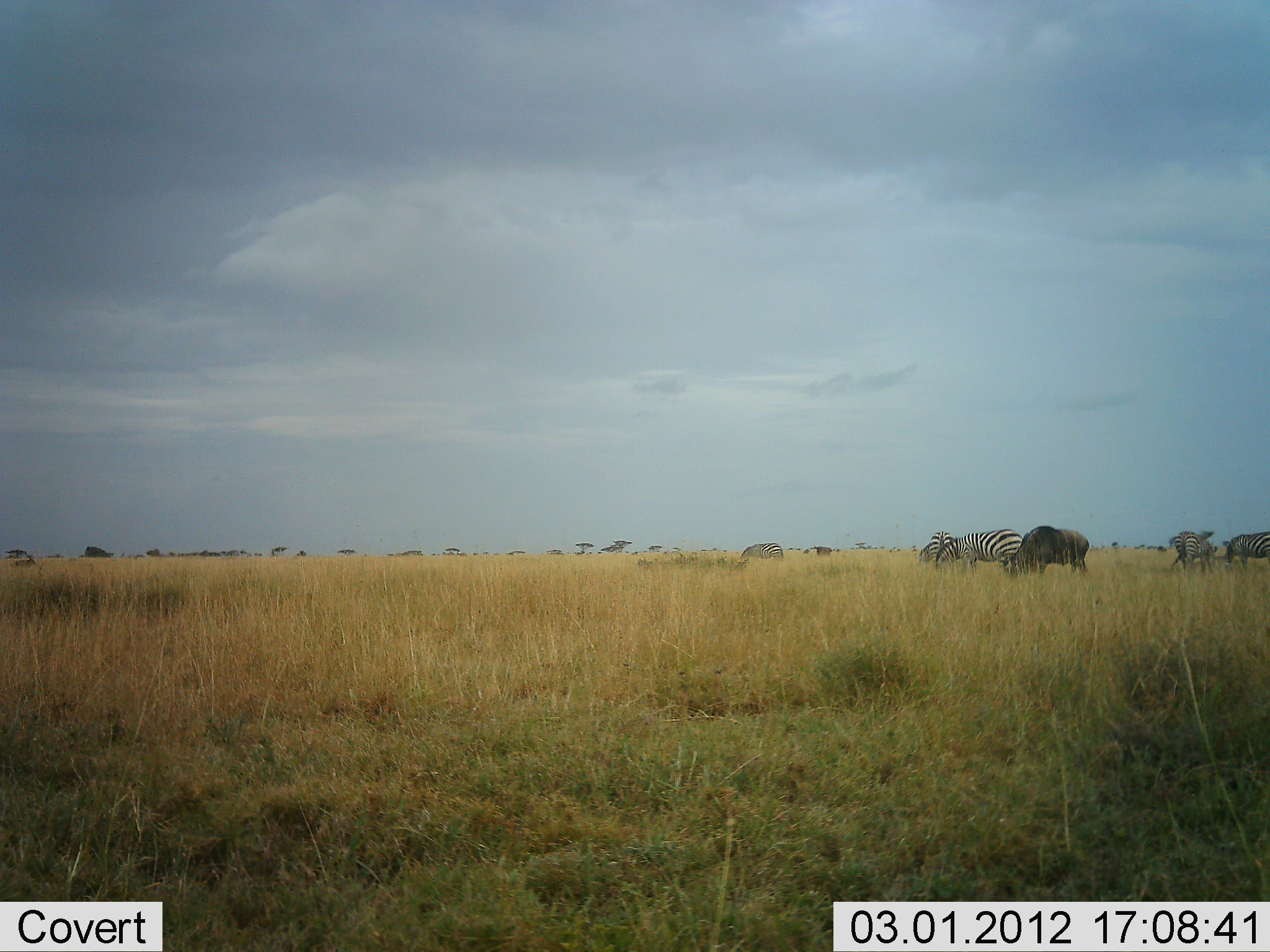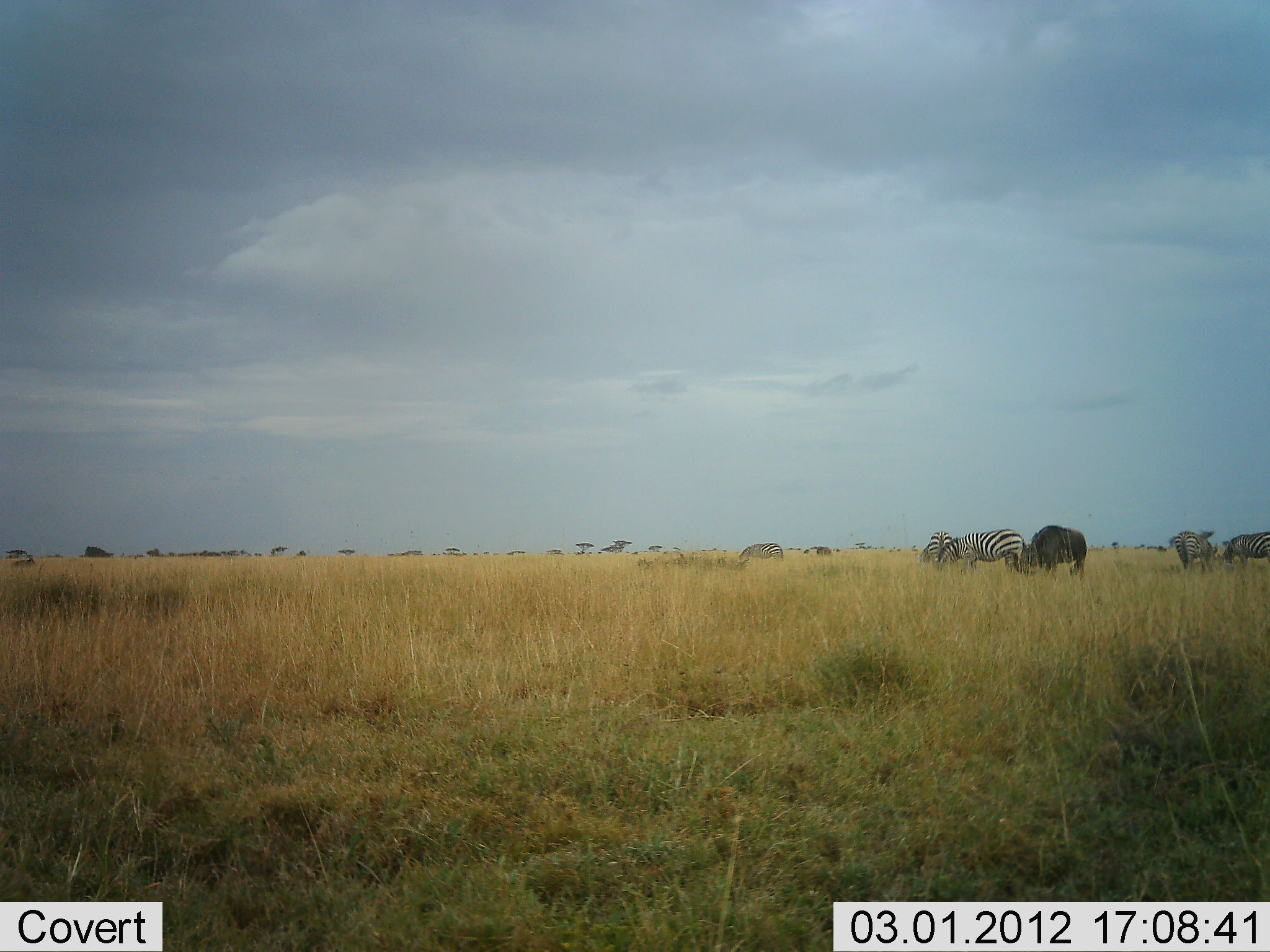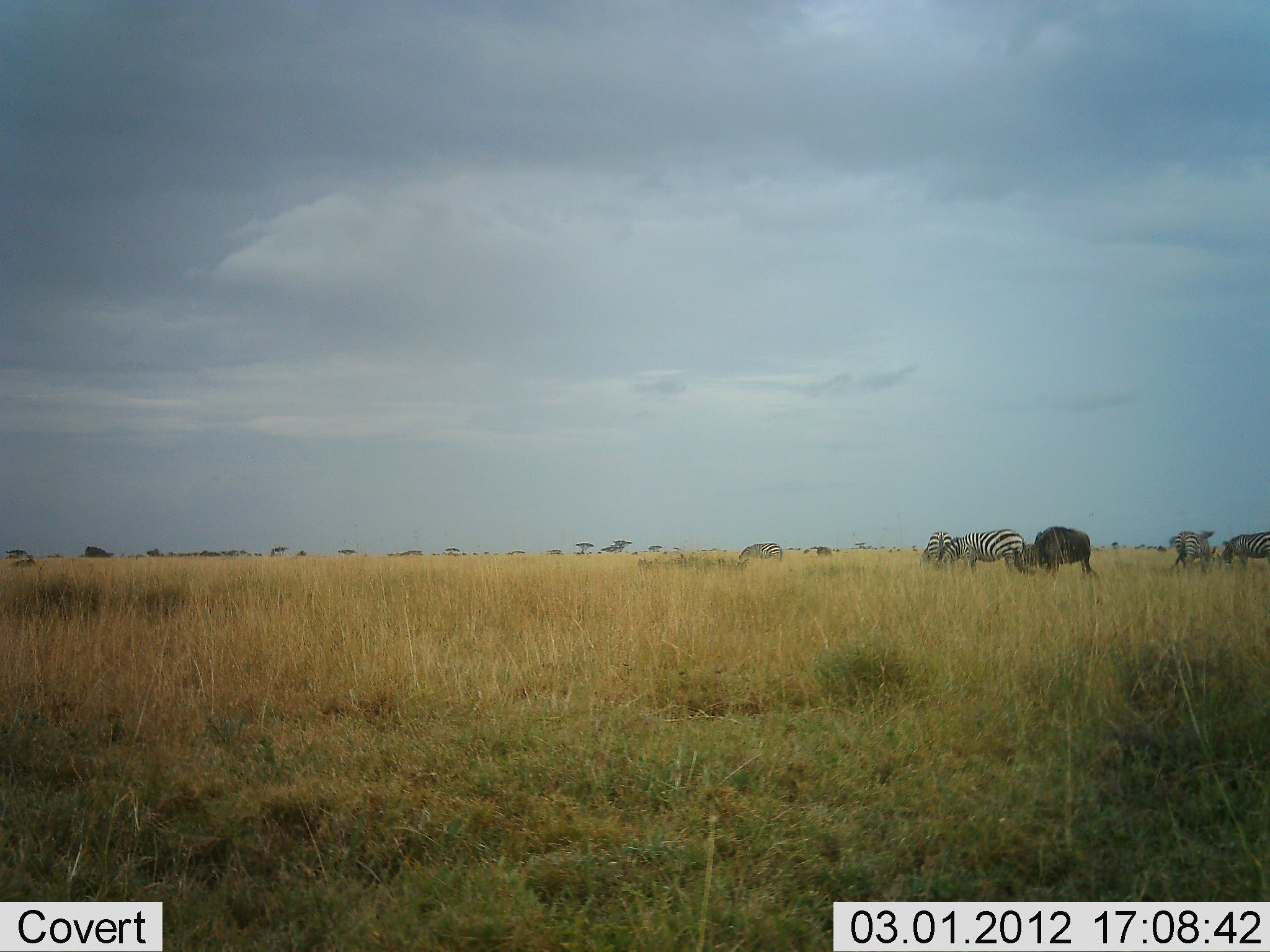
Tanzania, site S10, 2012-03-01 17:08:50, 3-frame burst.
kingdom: Animalia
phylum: Chordata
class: Mammalia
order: Artiodactyla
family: Bovidae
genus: Connochaetes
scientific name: Connochaetes taurinus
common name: blue wildebeest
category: wildebeest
Wildebeest (blue wildebeest) (Connochaetes taurinus), count 1. Behavior (volunteer vote fractions): standing 31%, resting 8%, moving 8%, interacting 0%. Young present (vote fraction): 0%. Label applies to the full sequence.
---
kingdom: Animalia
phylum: Chordata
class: Mammalia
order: Perissodactyla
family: Equidae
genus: Equus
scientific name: Equus quagga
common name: plains zebra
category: zebra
Zebra (plains zebra) (Equus quagga), count 5. Behavior (volunteer vote fractions): standing 31%, resting 0%, moving 6%, interacting 6%. Young present (vote fraction): 0%. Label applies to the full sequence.